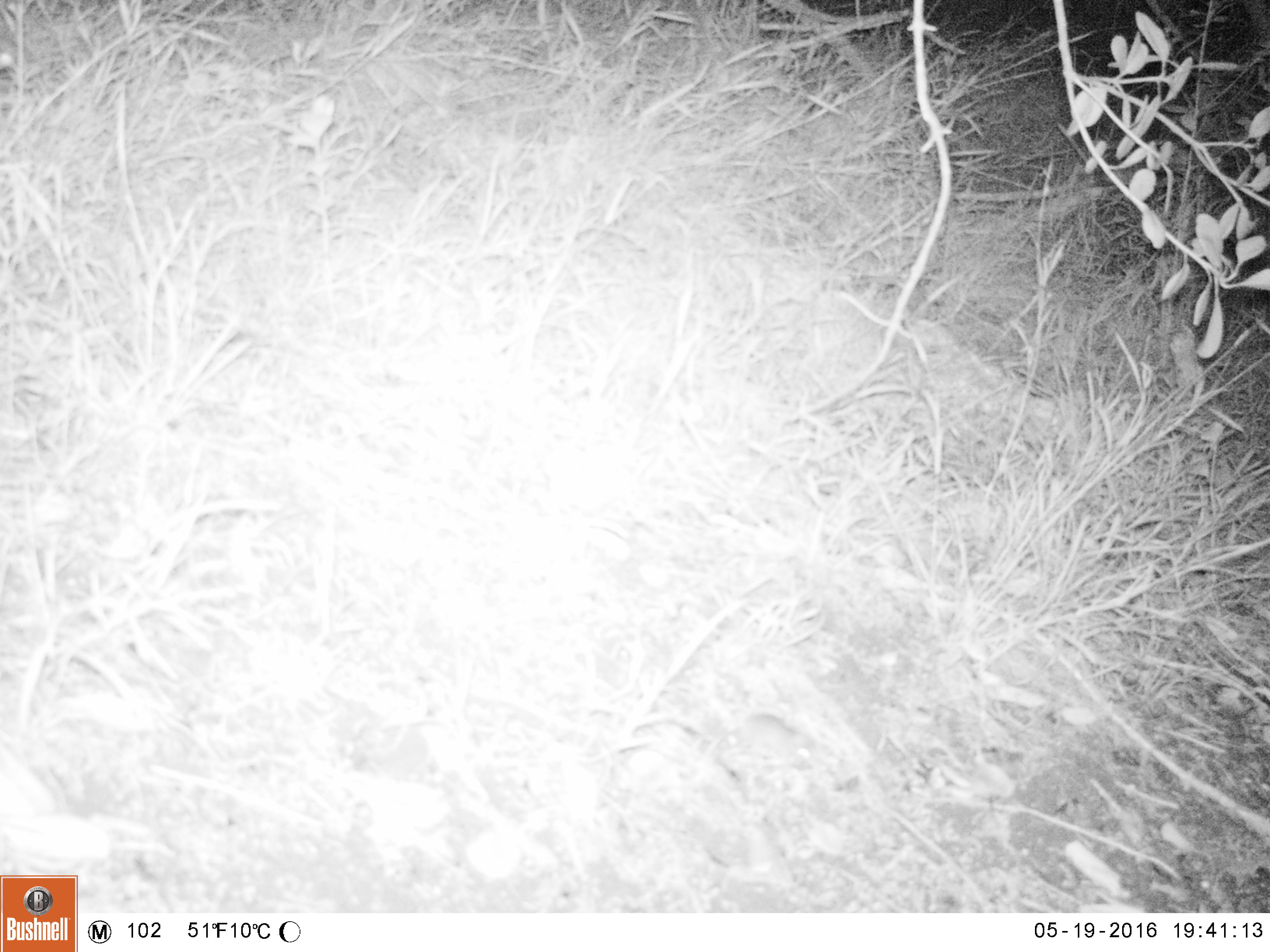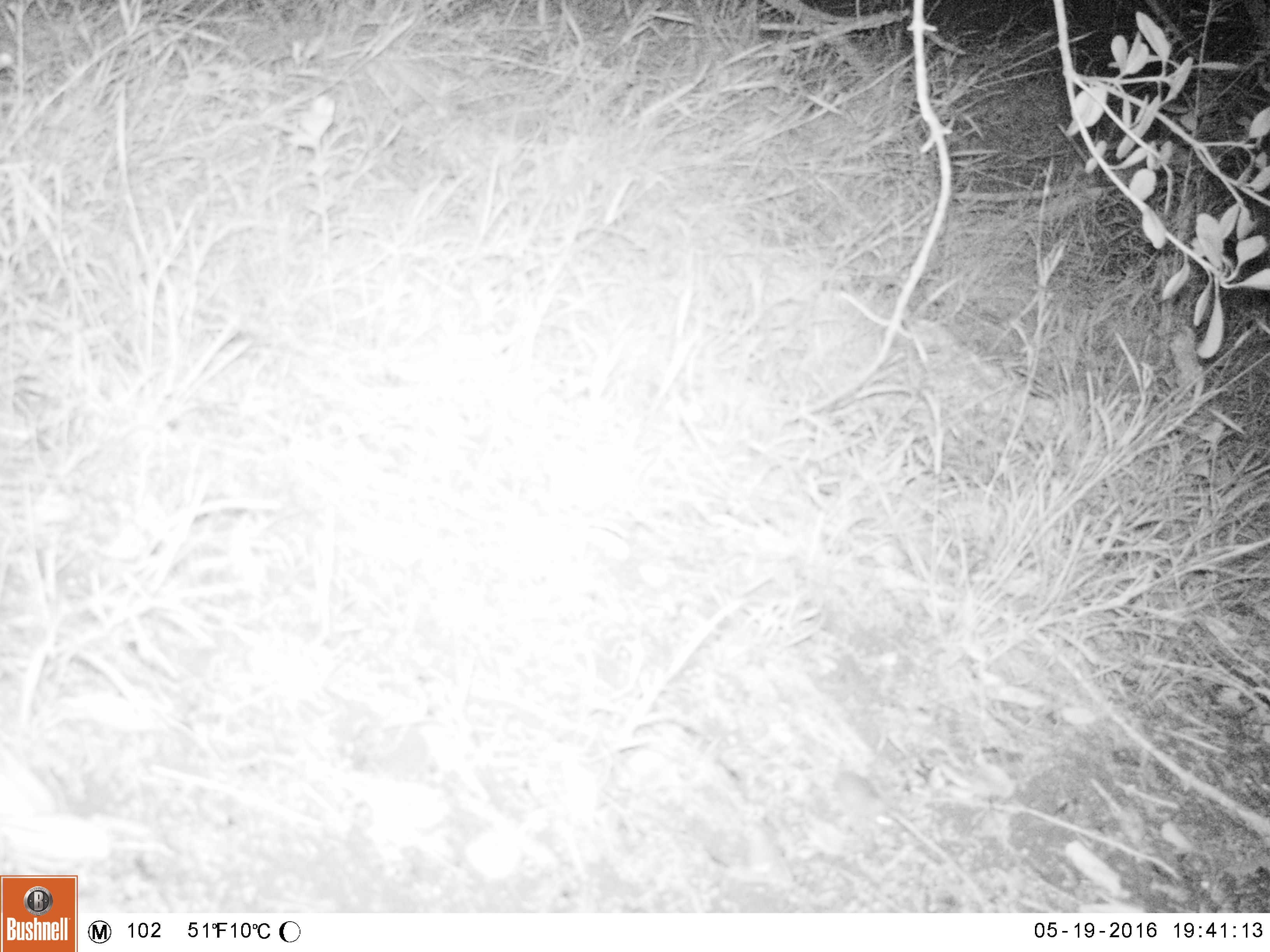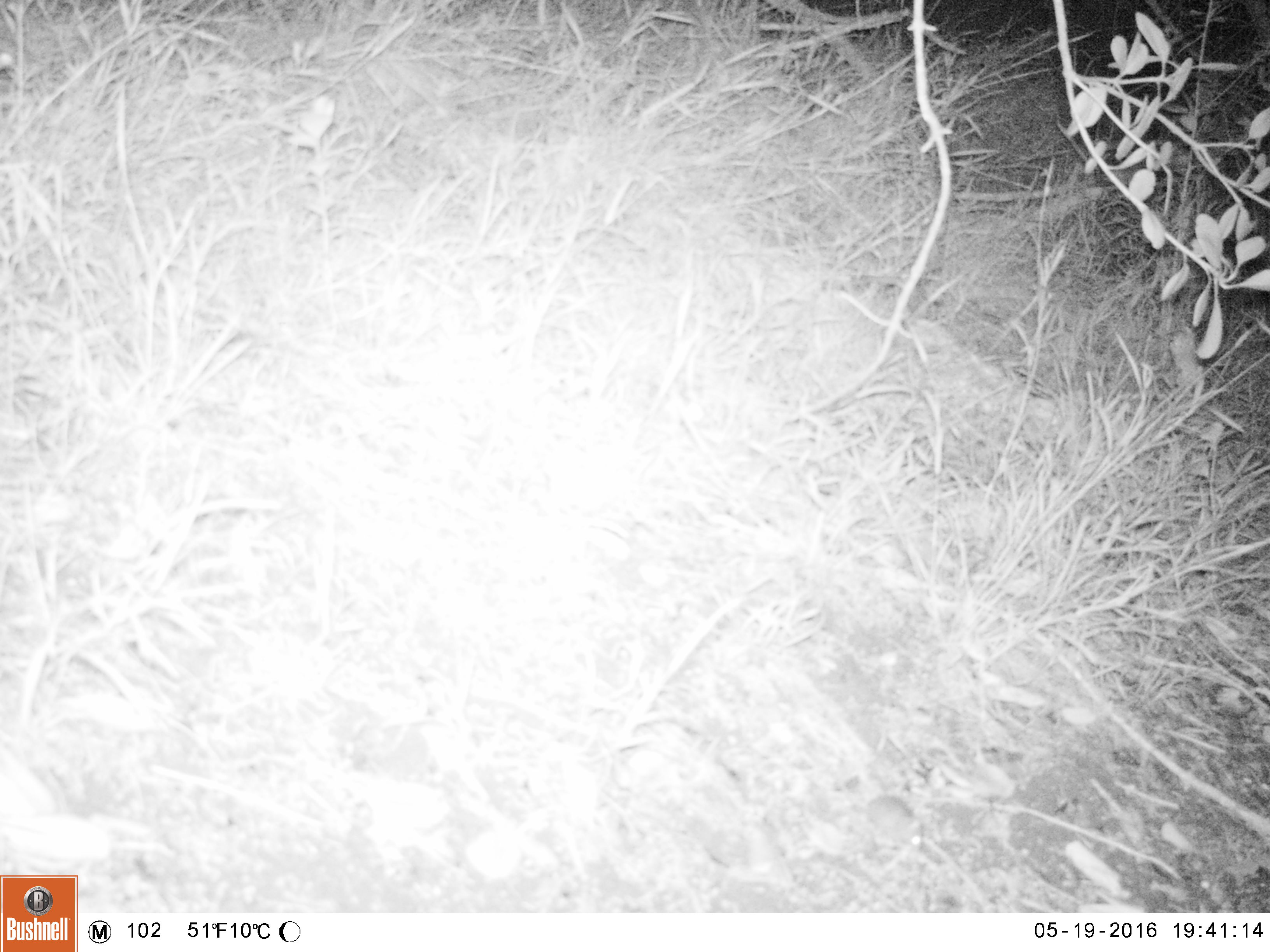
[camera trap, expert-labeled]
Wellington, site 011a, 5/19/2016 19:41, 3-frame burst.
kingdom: Animalia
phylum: Chordata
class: Mammalia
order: Rodentia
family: Muridae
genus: Mus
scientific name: Mus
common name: mouse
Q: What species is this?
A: Mouse (Mus).